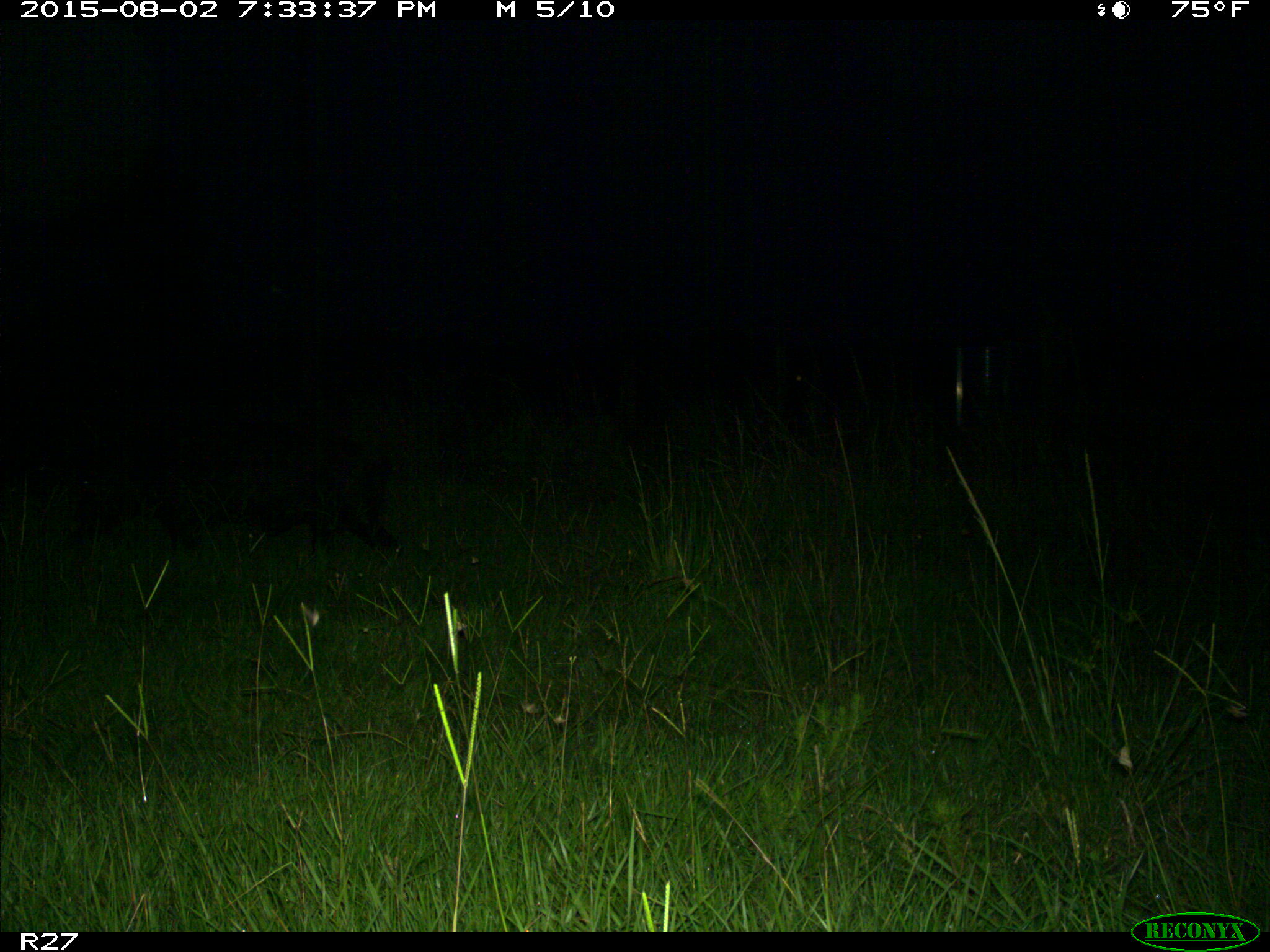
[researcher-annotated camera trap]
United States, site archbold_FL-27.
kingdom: Animalia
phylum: Chordata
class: Mammalia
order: Artiodactyla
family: Suidae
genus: Sus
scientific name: Sus scrofa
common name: wild boar